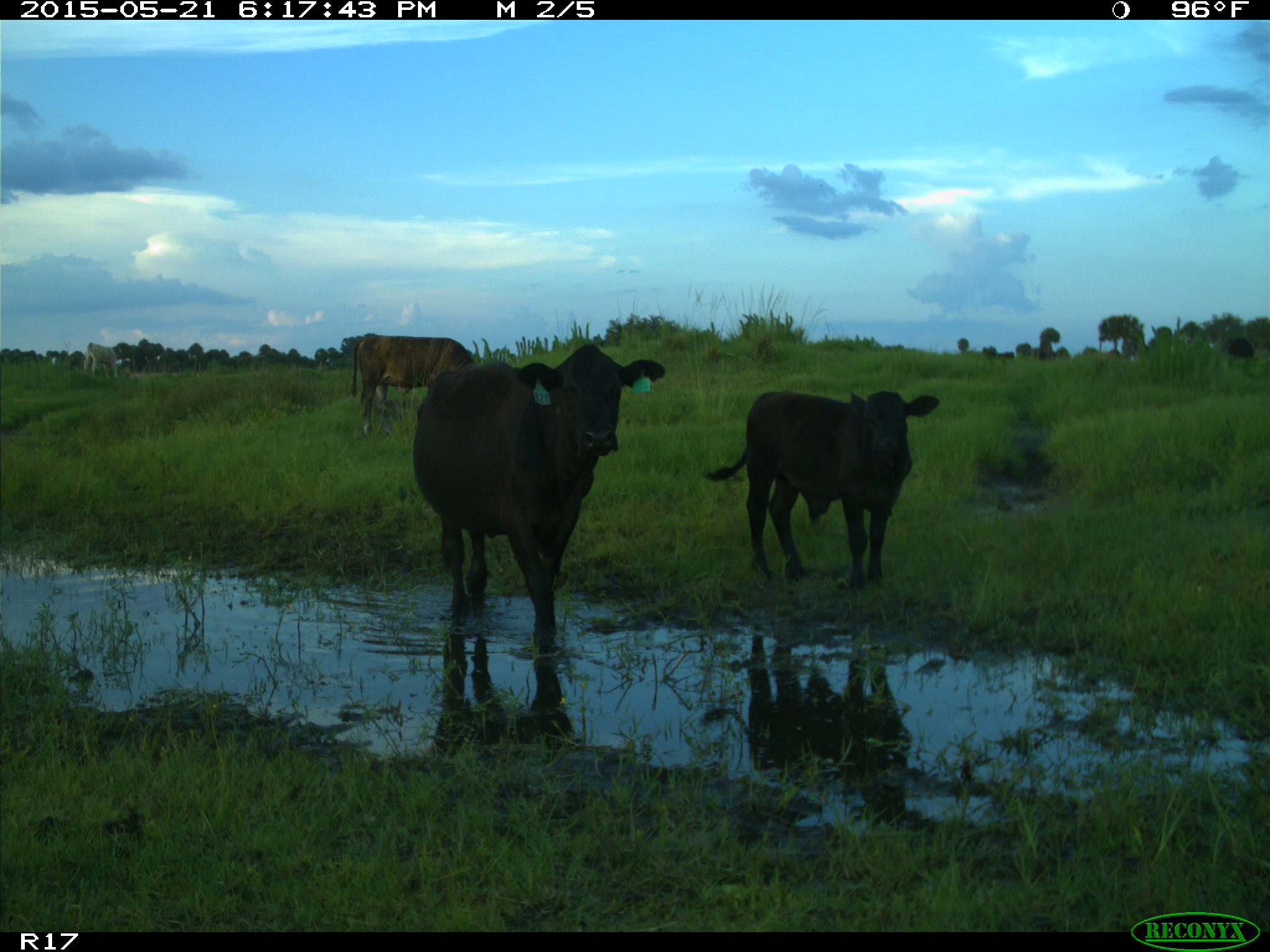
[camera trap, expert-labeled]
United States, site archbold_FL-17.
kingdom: Animalia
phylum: Chordata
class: Mammalia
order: Artiodactyla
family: Bovidae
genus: Bos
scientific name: Bos taurus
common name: domestic cow